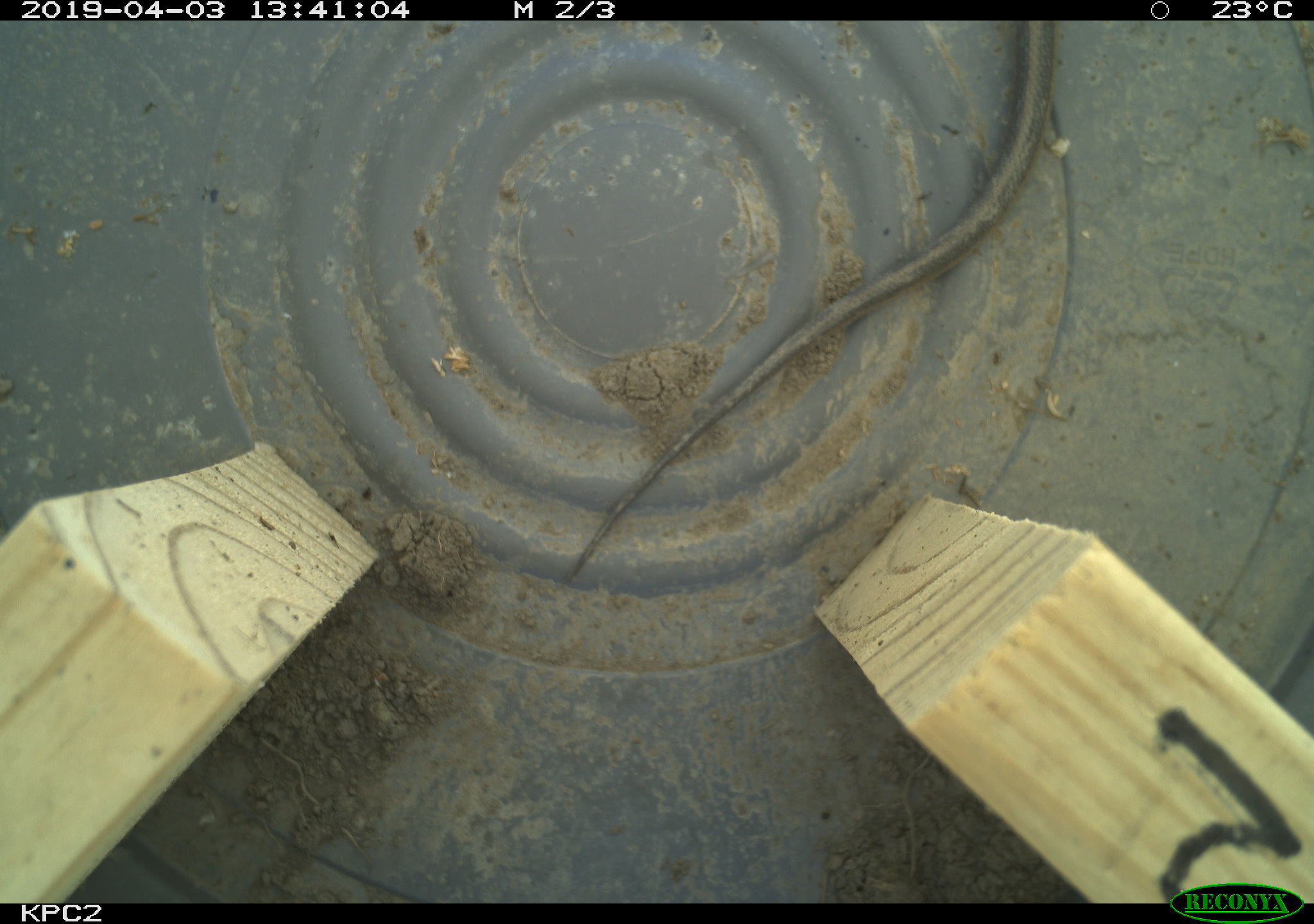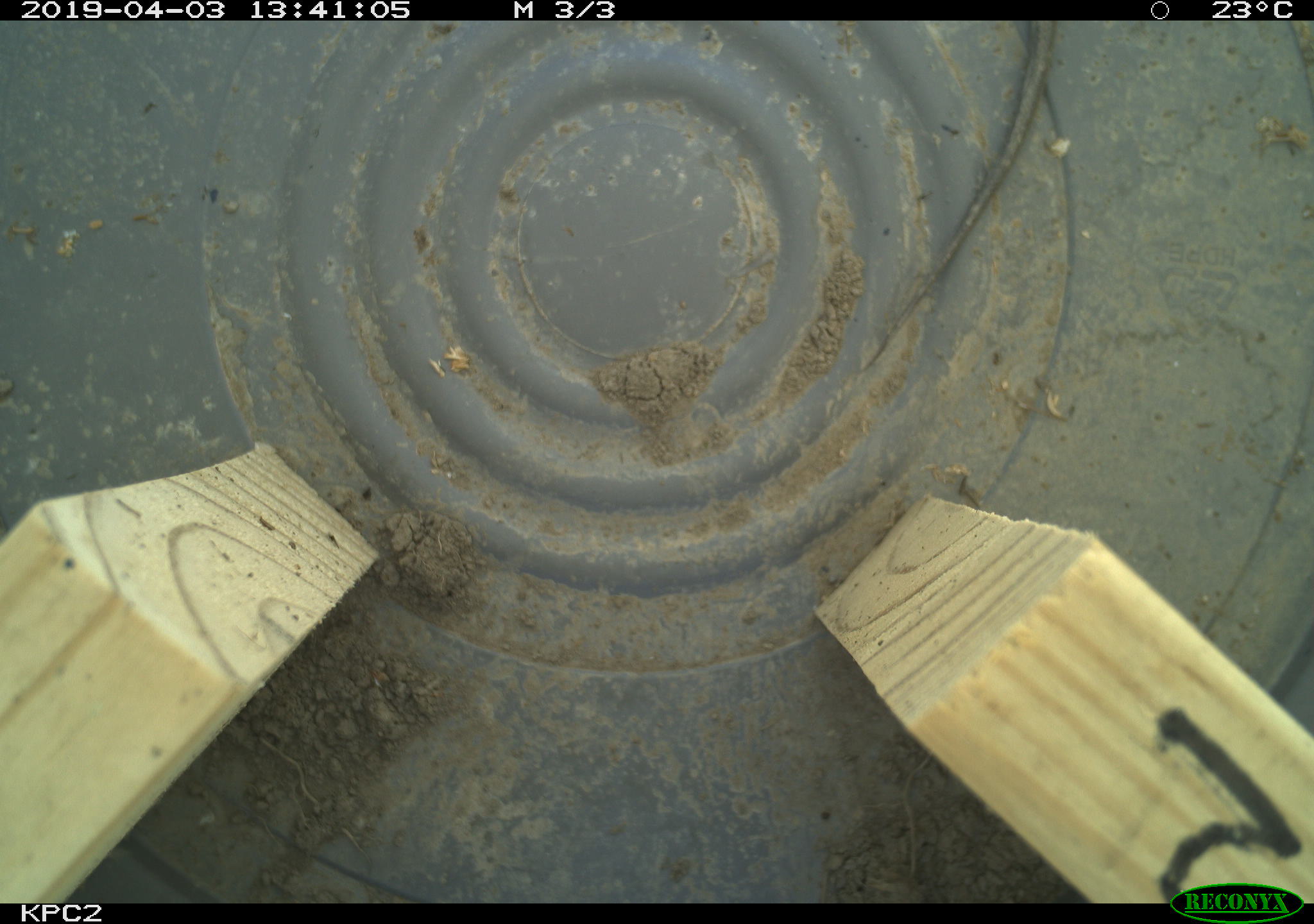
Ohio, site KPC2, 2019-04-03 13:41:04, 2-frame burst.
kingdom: Animalia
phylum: Chordata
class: Reptilia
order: Squamata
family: Colubridae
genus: Thamnophis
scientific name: Thamnophis sirtalis sirtalis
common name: eastern gartersnake